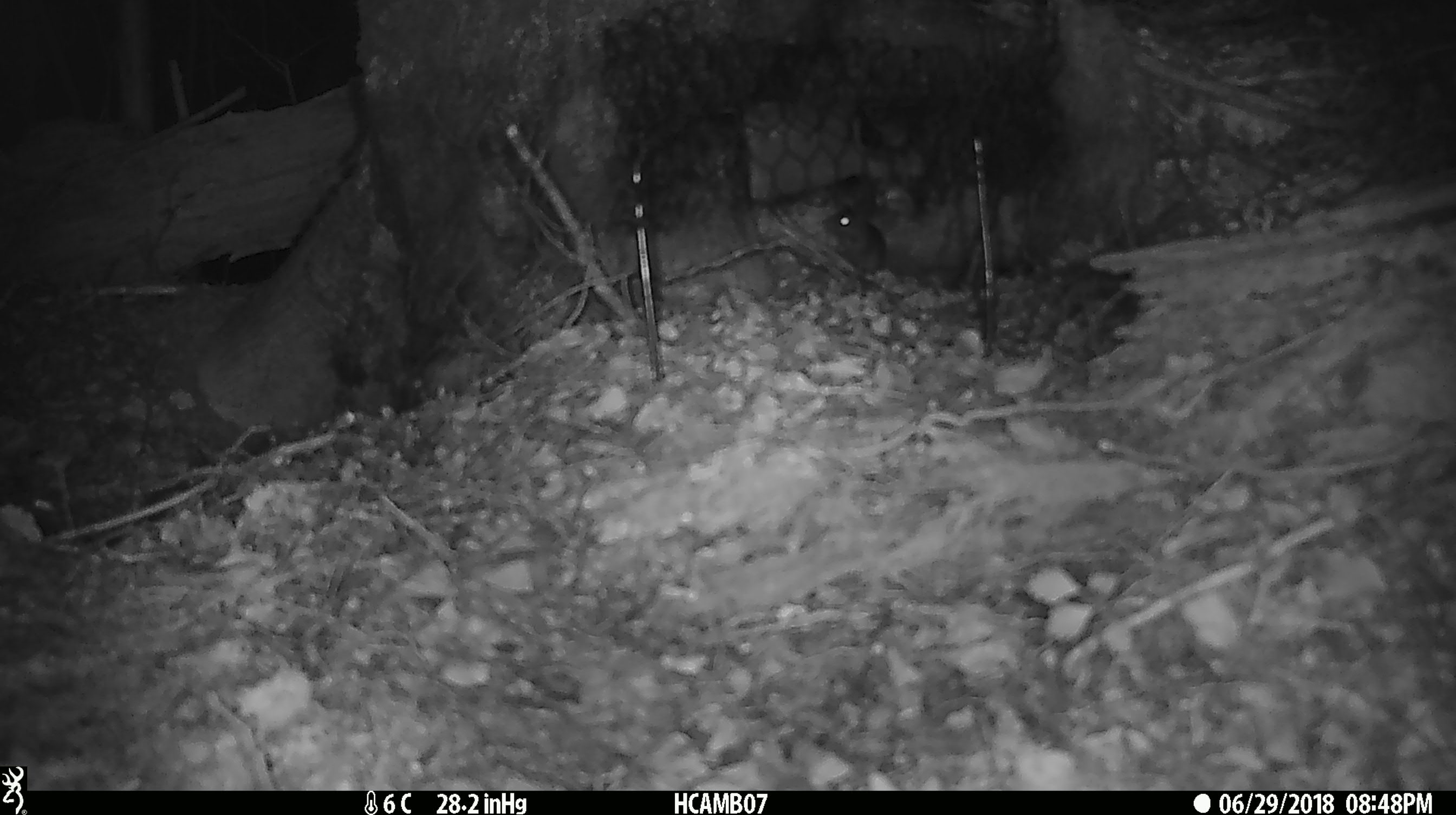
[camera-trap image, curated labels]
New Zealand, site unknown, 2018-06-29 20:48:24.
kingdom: Animalia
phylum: Chordata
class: Mammalia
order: Rodentia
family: Muridae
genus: Mus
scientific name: Mus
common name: mouse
Mouse (Mus).